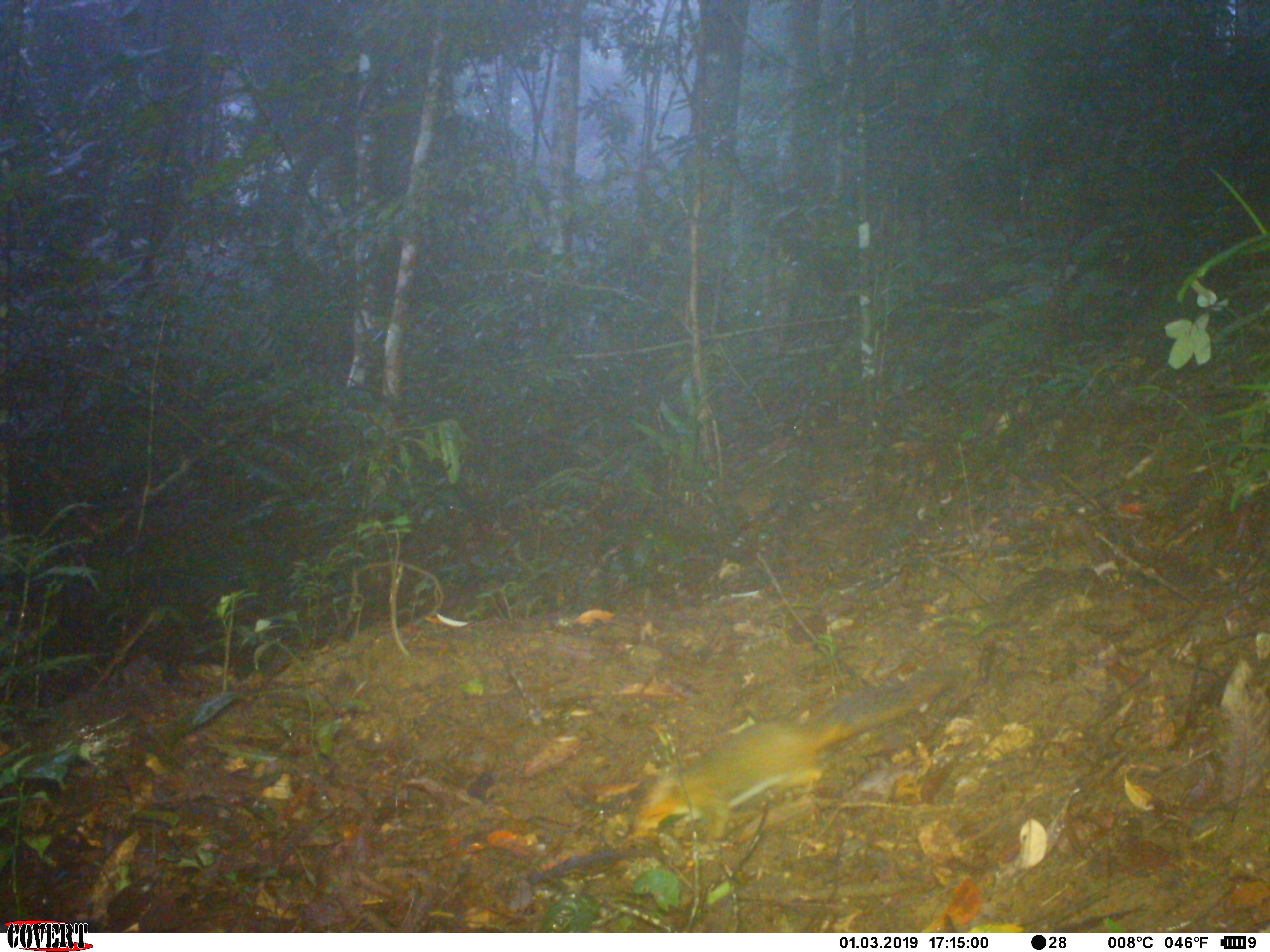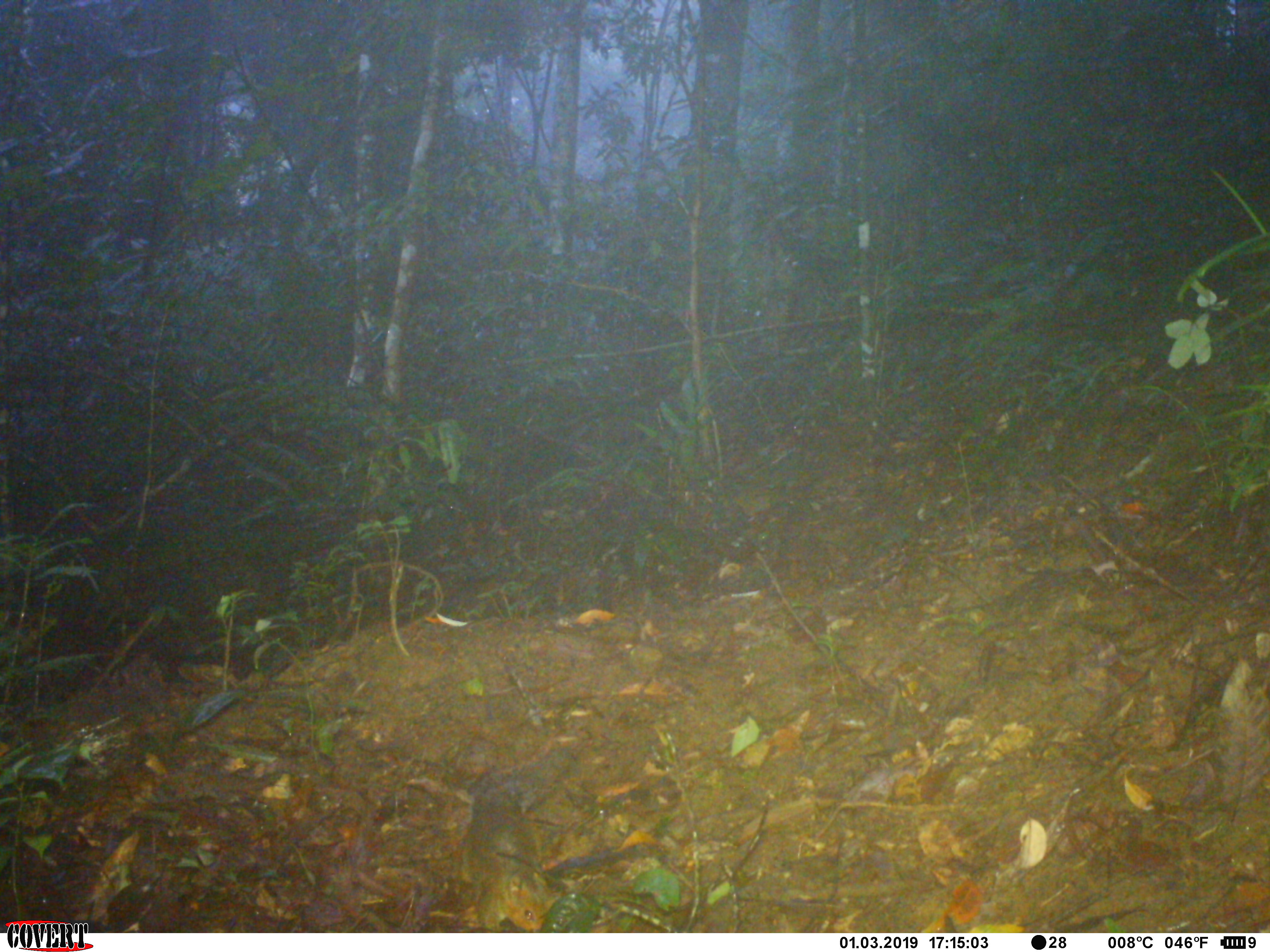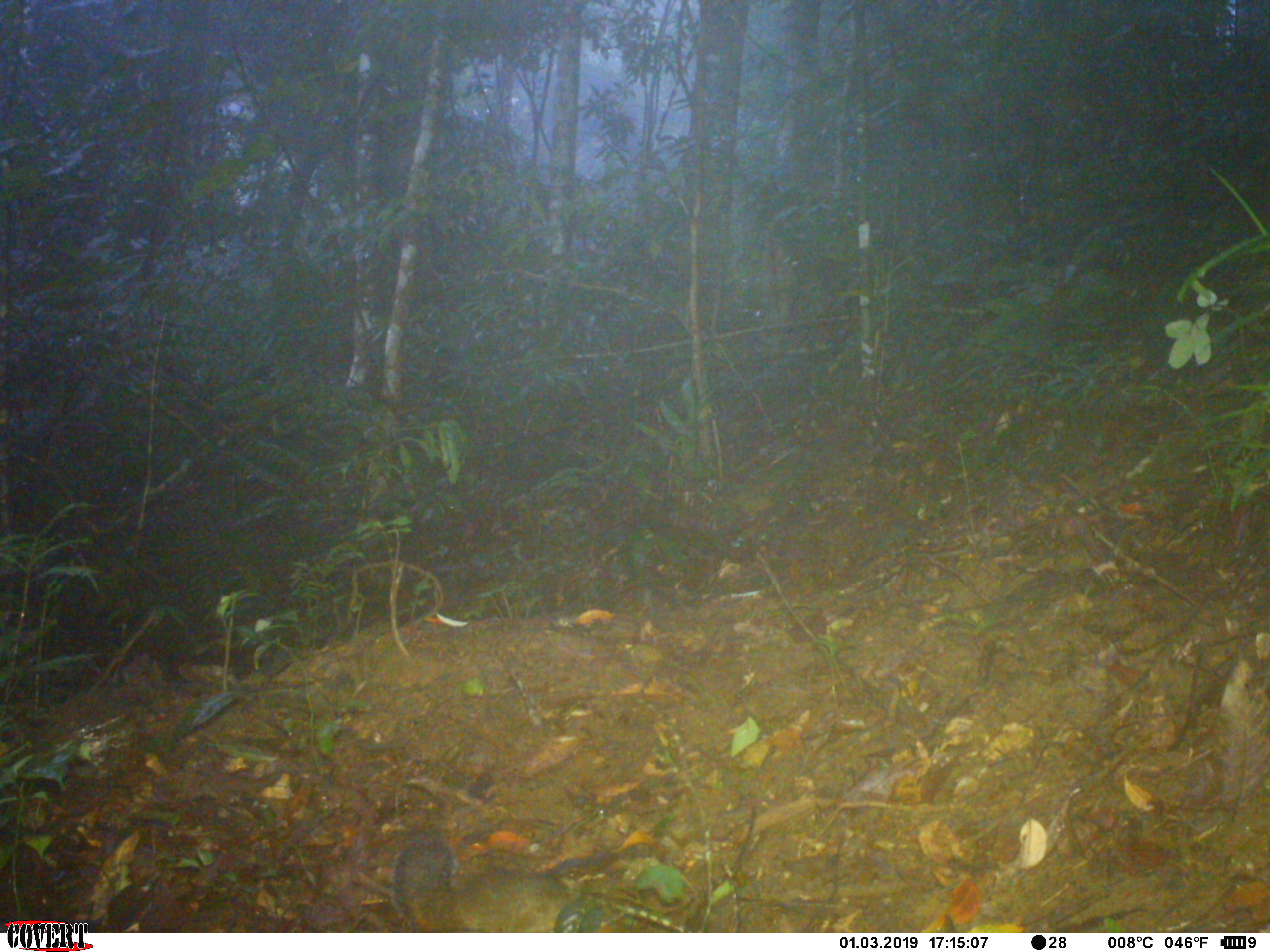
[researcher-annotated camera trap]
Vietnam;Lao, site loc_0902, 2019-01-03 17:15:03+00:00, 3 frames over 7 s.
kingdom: Animalia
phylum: Chordata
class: Mammalia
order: Rodentia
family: Sciuridae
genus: Dremomys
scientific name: Dremomys rufigenis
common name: red-cheeked squirrel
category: red cheeked squirrel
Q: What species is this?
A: Red cheeked squirrel (red-cheeked squirrel) (Dremomys rufigenis).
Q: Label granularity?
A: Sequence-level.